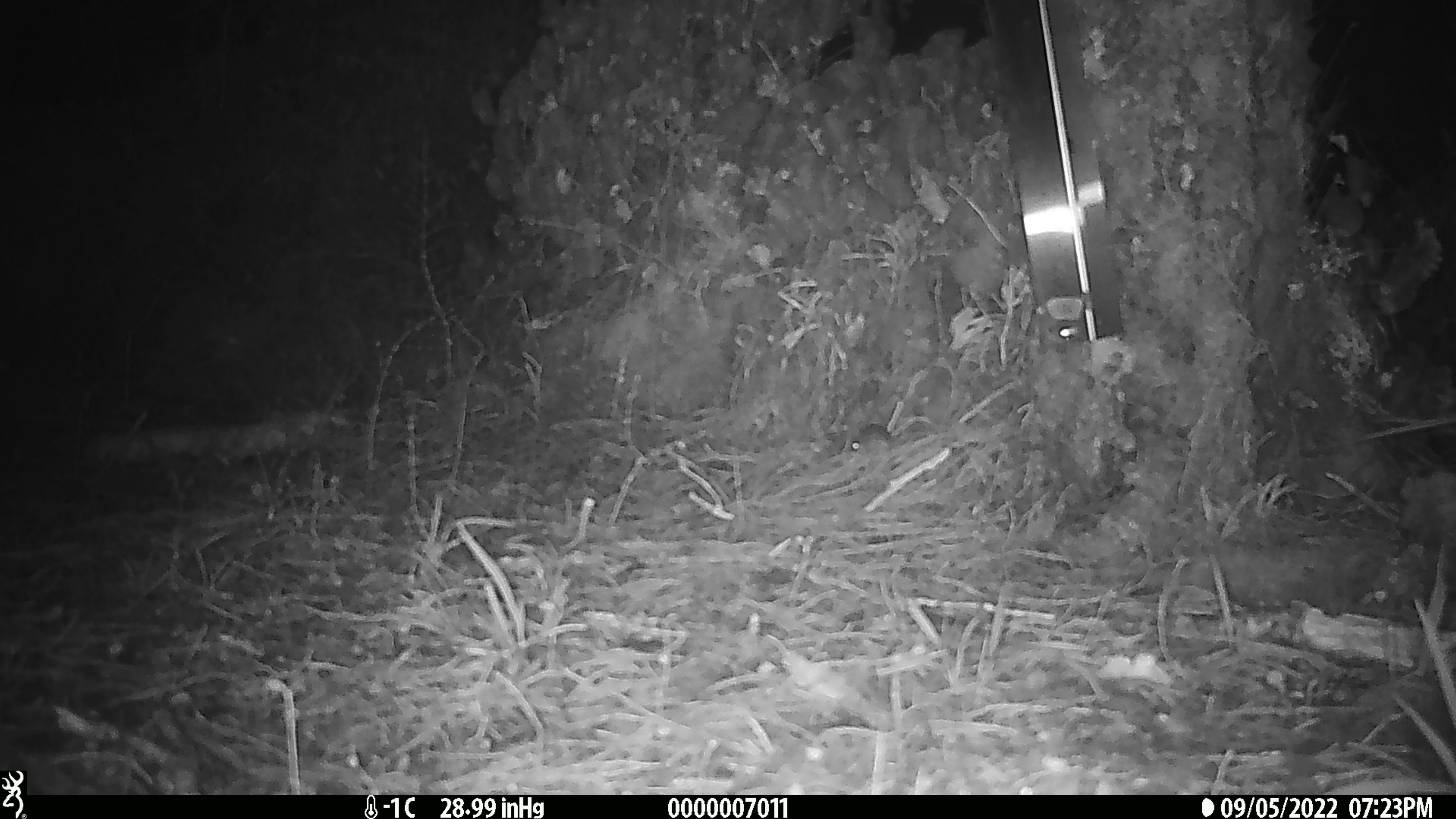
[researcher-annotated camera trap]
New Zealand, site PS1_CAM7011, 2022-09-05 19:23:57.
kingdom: Animalia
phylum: Chordata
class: Mammalia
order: Rodentia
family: Muridae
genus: Mus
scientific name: Mus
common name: mouse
Mouse (Mus).